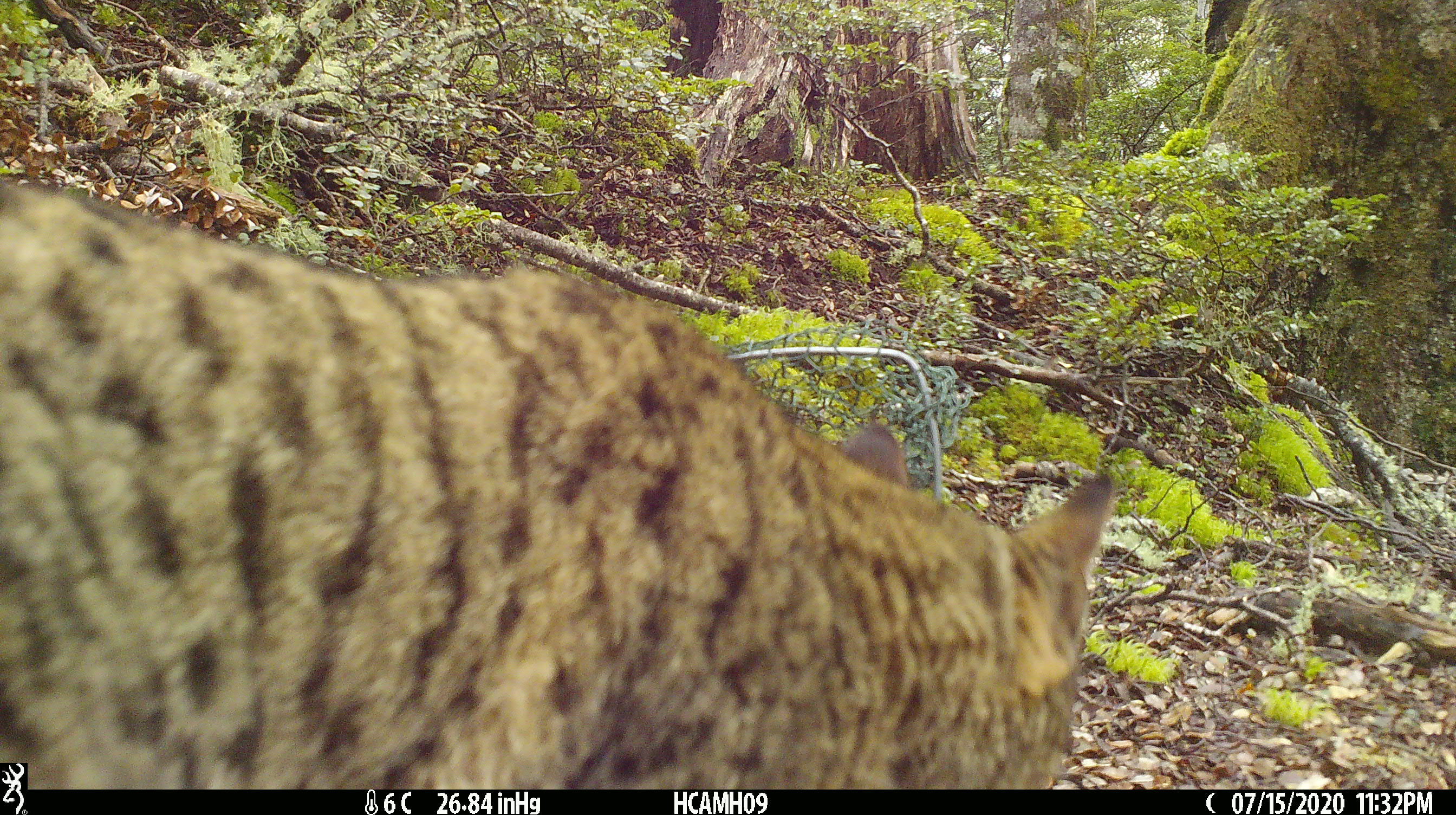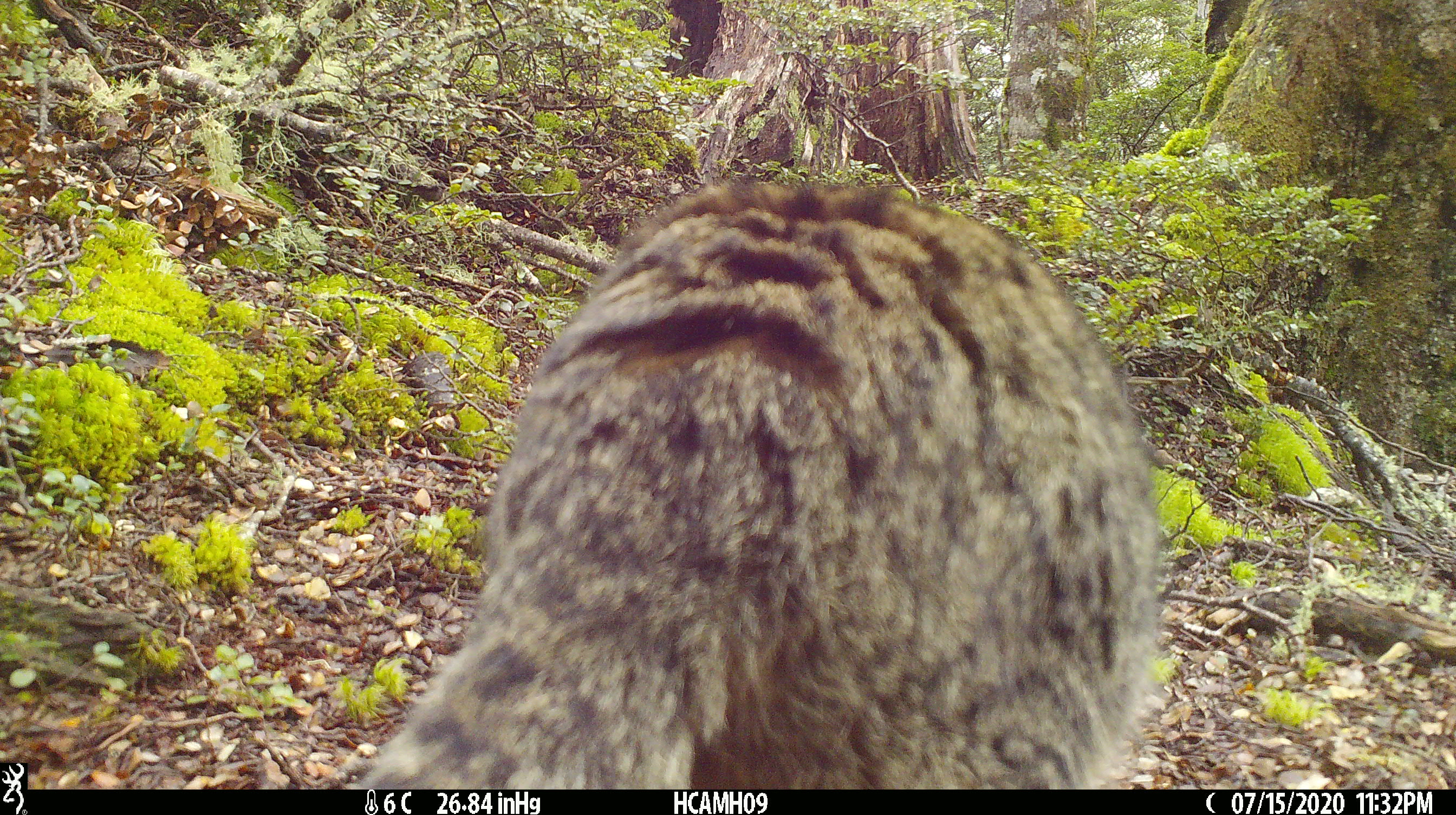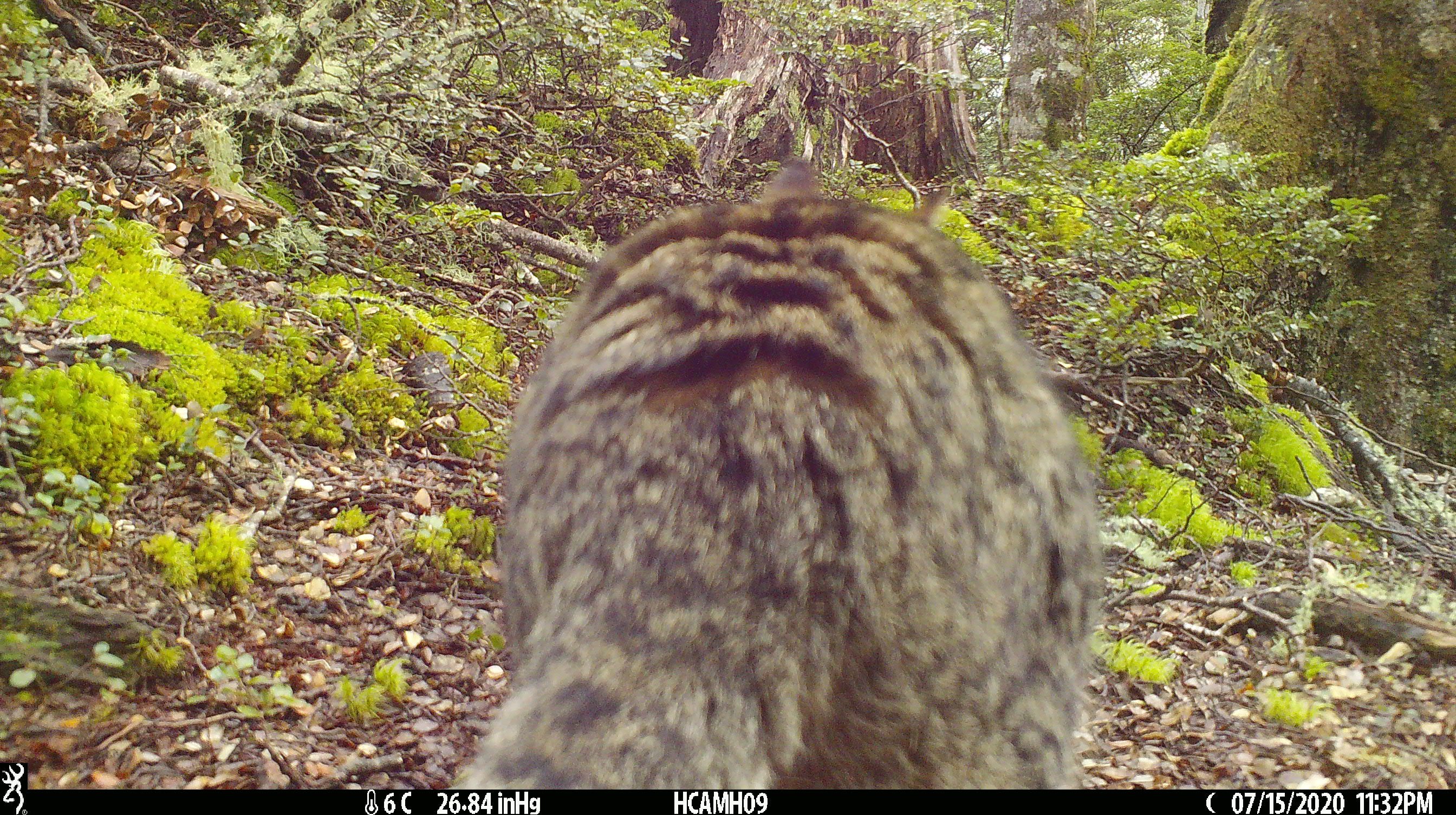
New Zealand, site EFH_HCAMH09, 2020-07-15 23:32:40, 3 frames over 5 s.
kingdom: Animalia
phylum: Chordata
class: Mammalia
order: Carnivora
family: Felidae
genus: Felis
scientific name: Felis catus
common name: domestic cat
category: cat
Cat (domestic cat) (Felis catus).